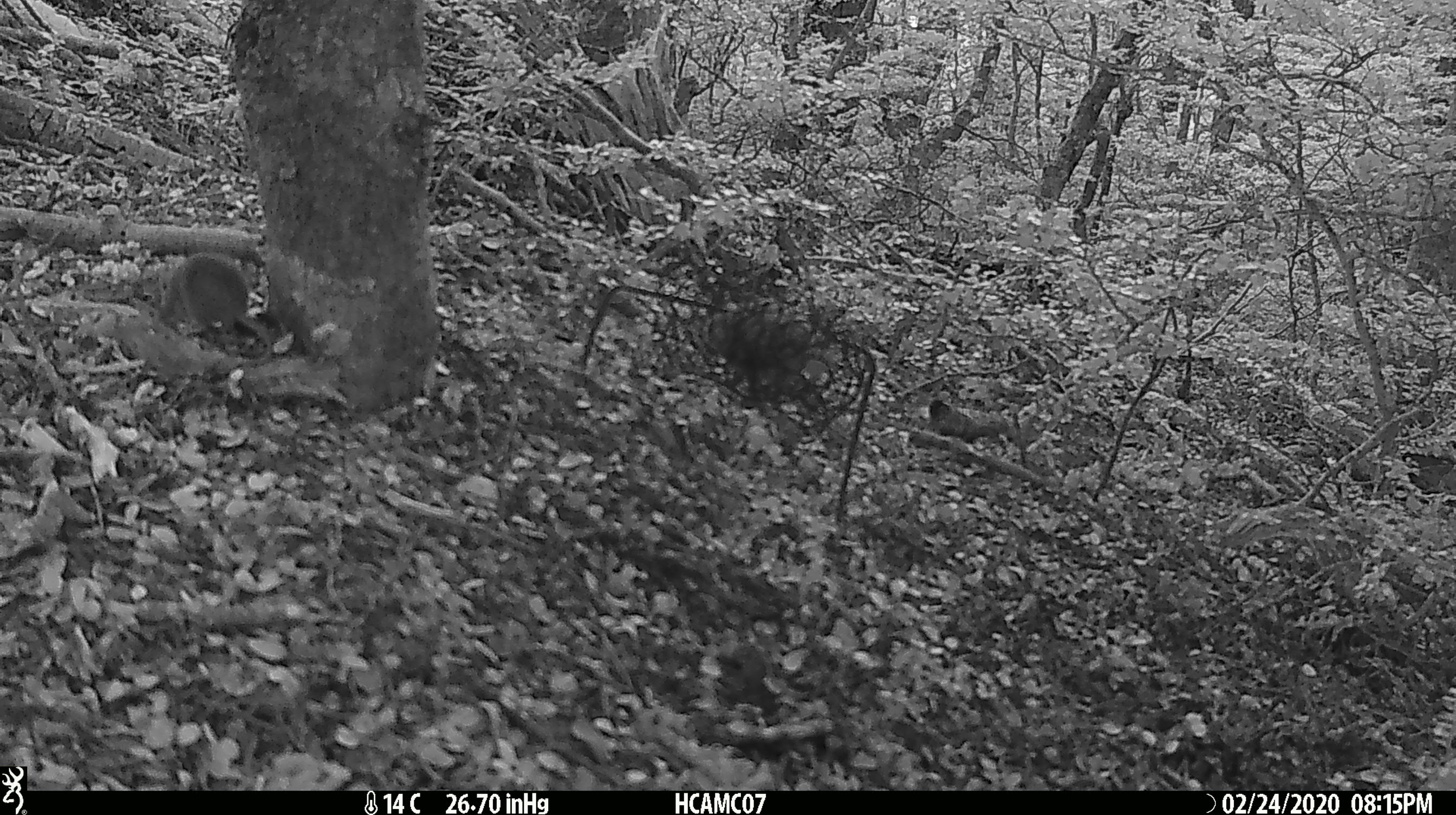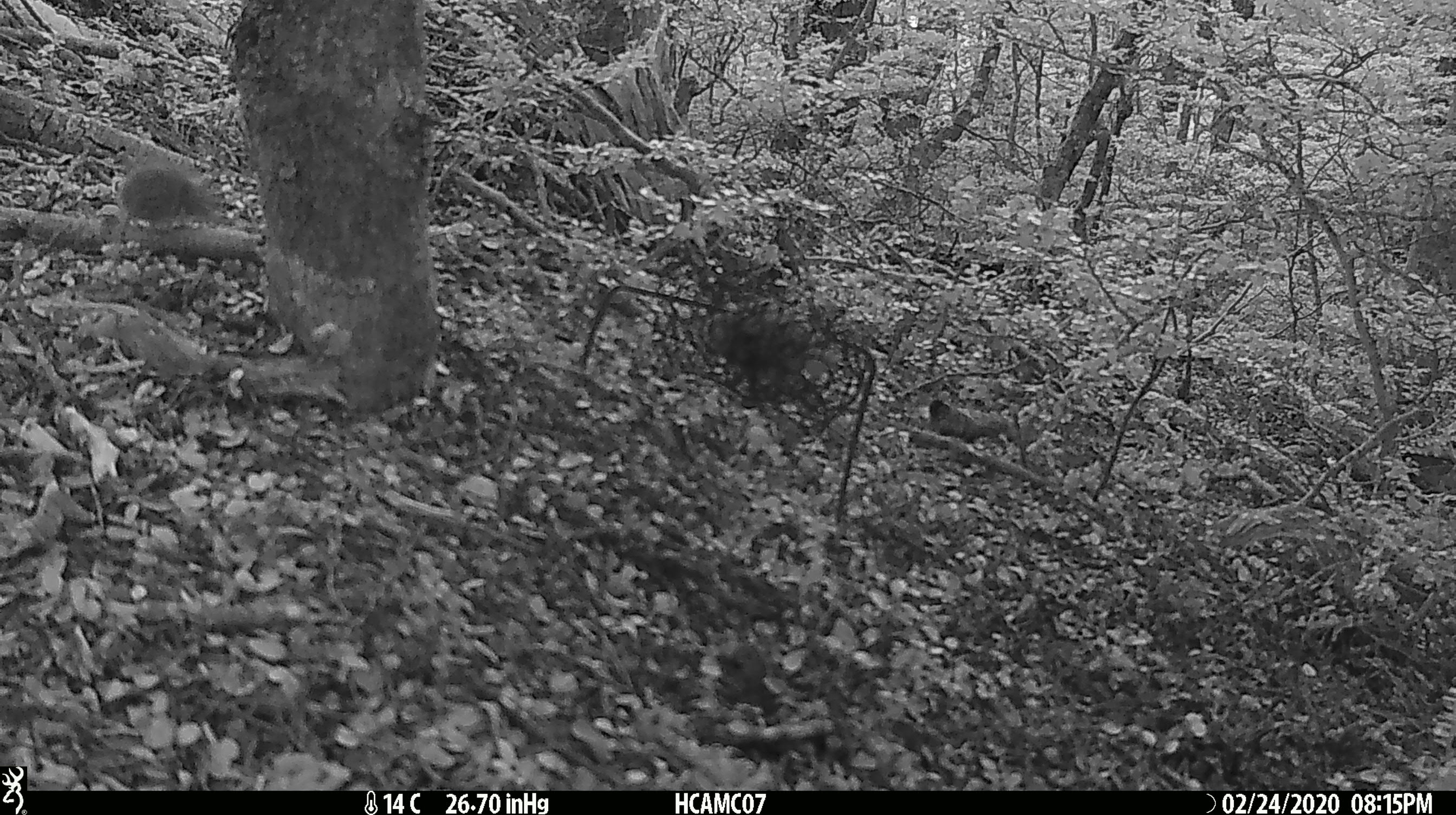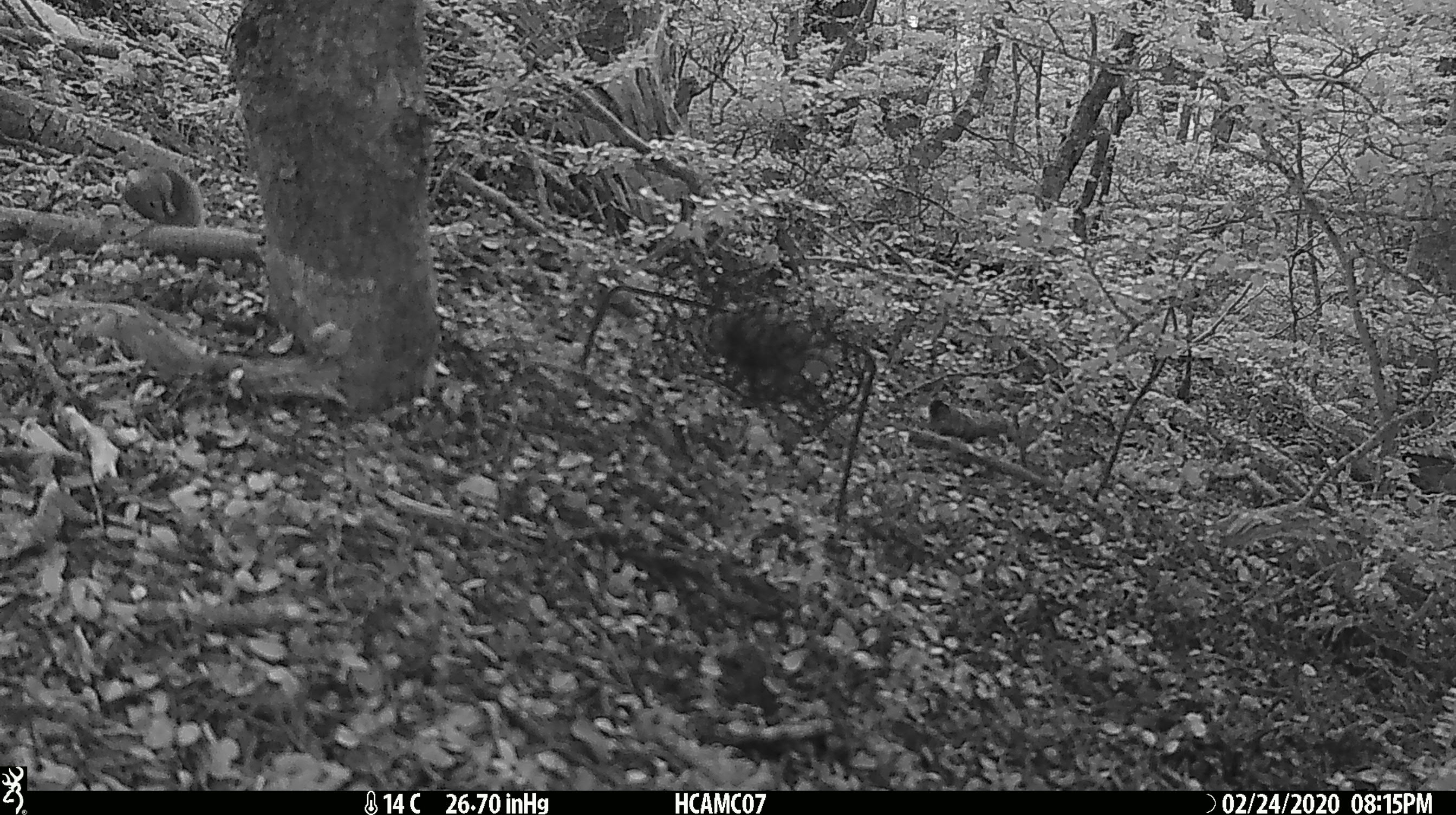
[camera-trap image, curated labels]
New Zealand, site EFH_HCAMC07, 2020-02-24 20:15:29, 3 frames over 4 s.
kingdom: Animalia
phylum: Chordata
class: Mammalia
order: Rodentia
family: Muridae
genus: Mus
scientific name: Mus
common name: mouse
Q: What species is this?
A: Mouse (Mus).